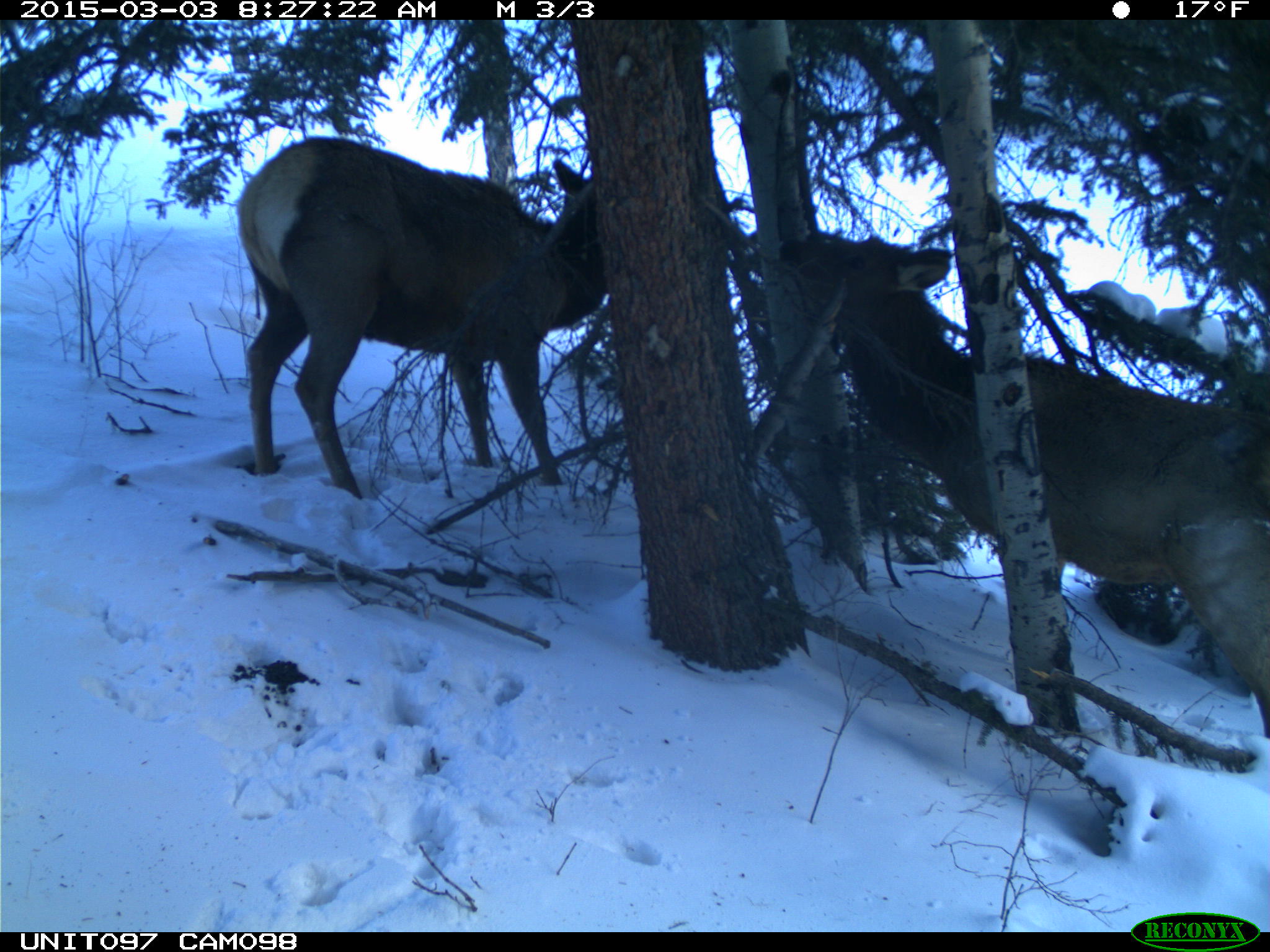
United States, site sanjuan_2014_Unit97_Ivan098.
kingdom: Animalia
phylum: Chordata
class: Mammalia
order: Artiodactyla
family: Cervidae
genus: Cervus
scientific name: Cervus elaphus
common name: red deer